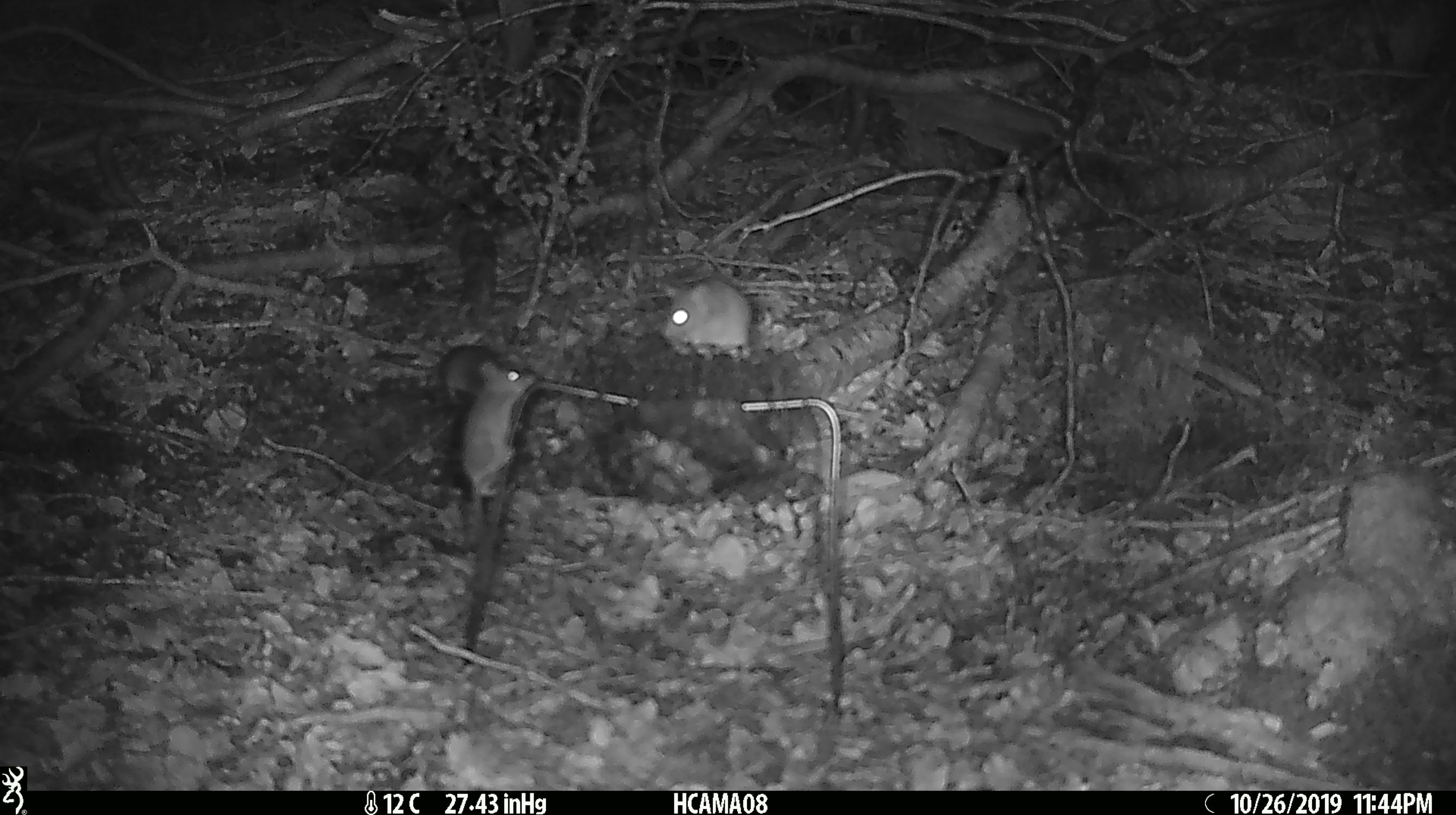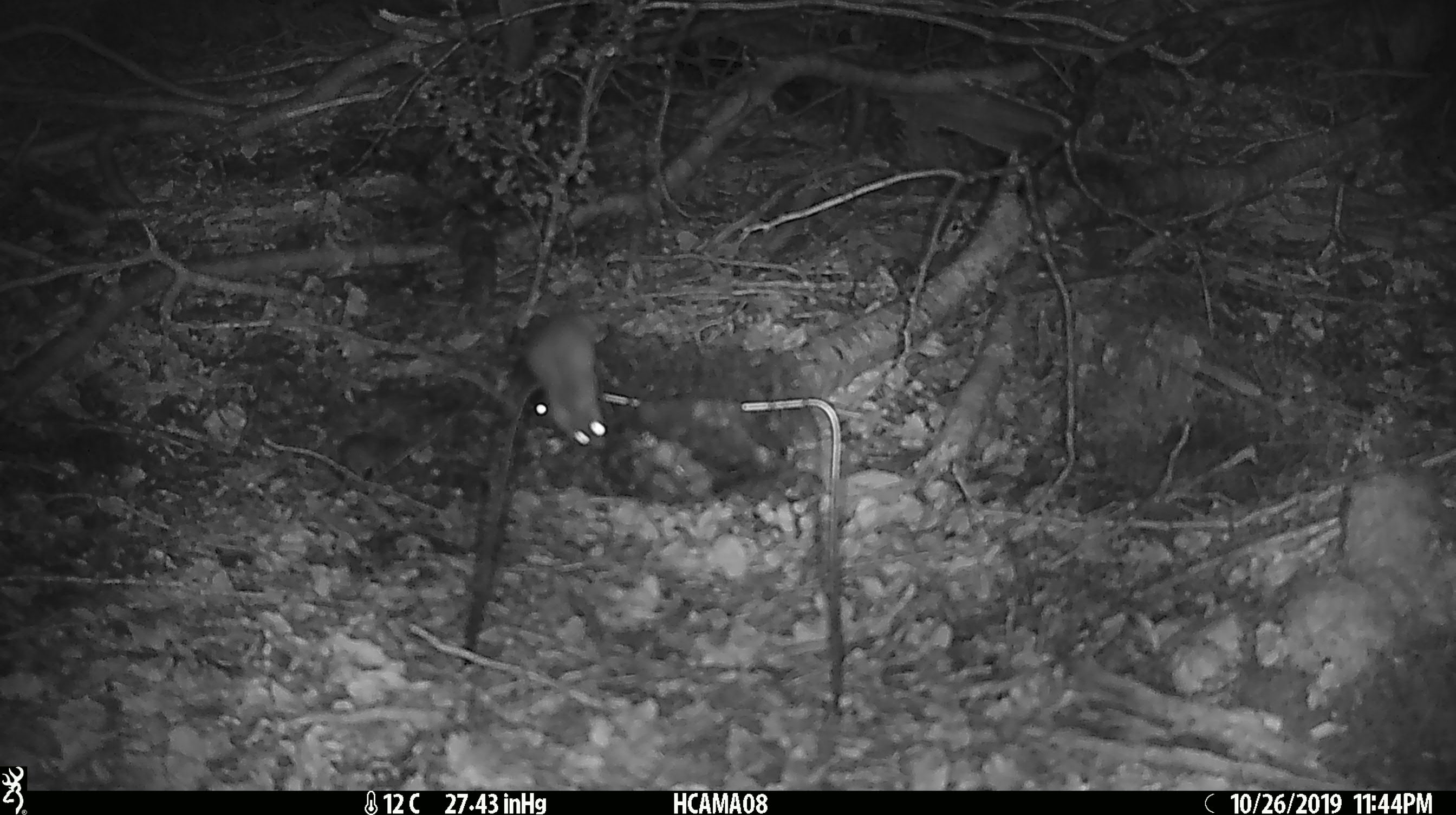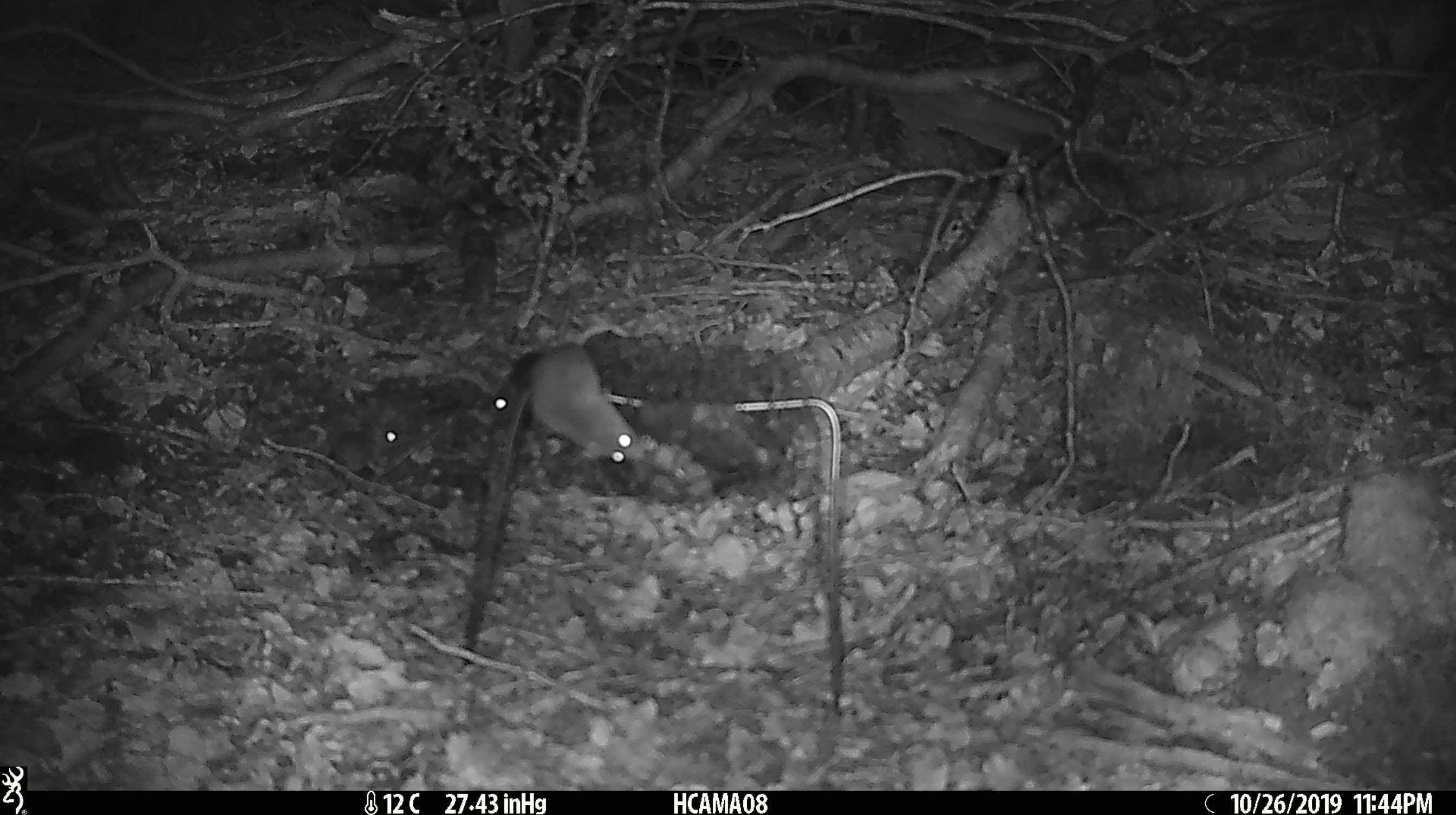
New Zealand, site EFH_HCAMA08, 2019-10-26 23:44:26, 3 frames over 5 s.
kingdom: Animalia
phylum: Chordata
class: Mammalia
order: Rodentia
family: Muridae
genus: Mus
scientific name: Mus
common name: mouse